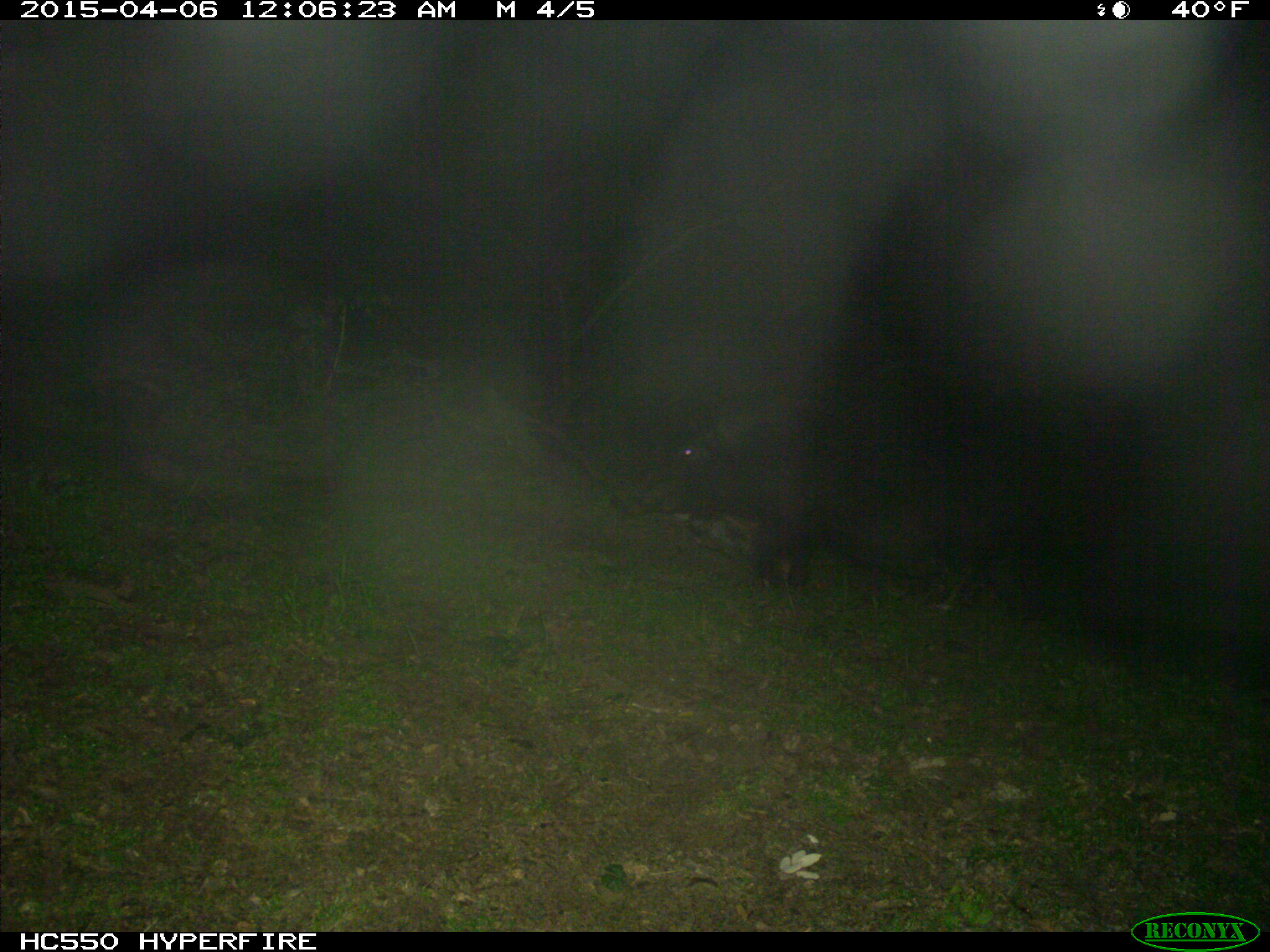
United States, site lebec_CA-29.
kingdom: Animalia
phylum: Chordata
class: Mammalia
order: Artiodactyla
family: Suidae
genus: Sus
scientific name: Sus scrofa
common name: wild boar